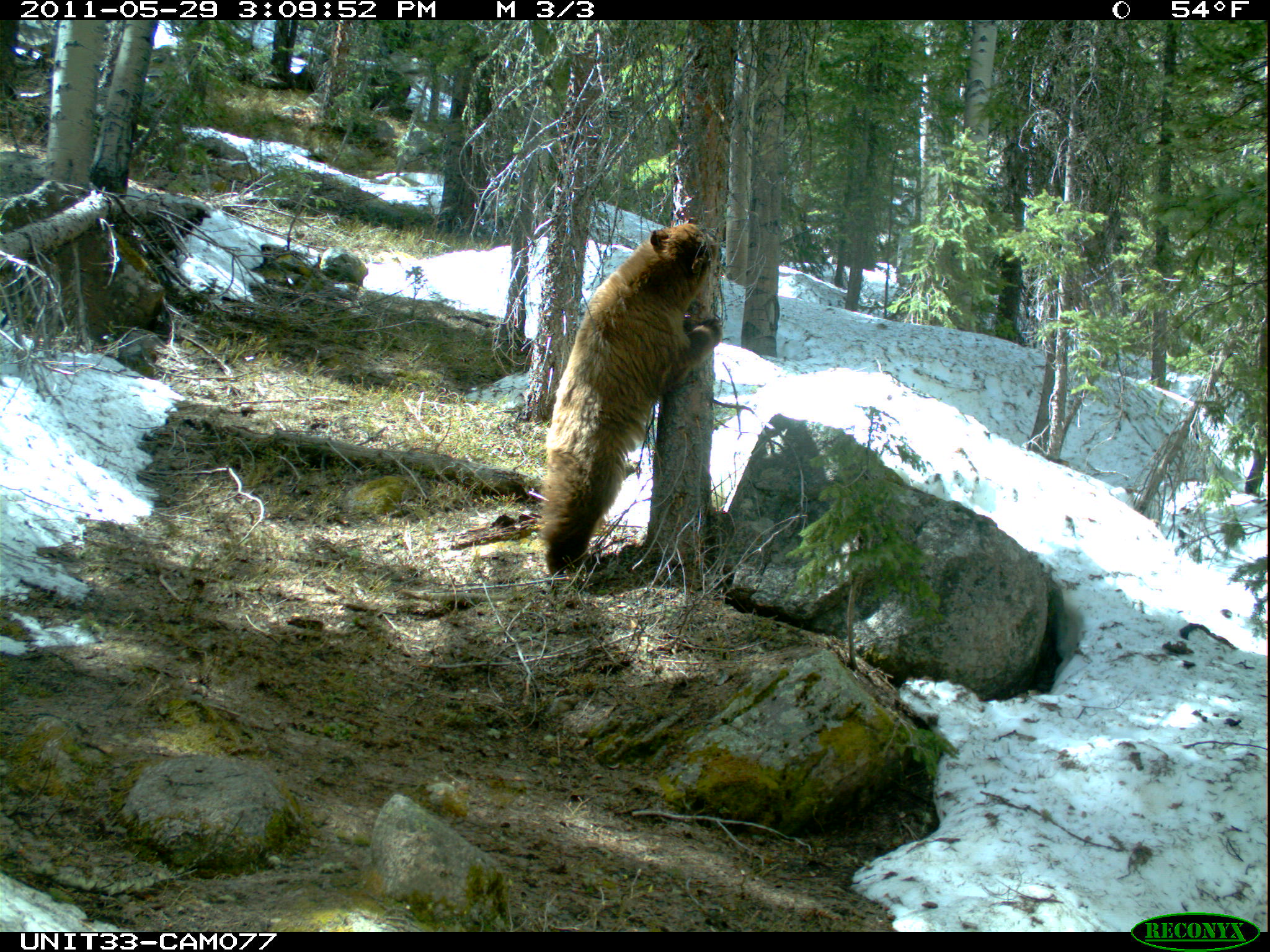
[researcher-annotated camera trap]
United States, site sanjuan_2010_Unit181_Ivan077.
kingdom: Animalia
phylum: Chordata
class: Mammalia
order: Carnivora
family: Ursidae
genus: Ursus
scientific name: Ursus americanus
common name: american black bear